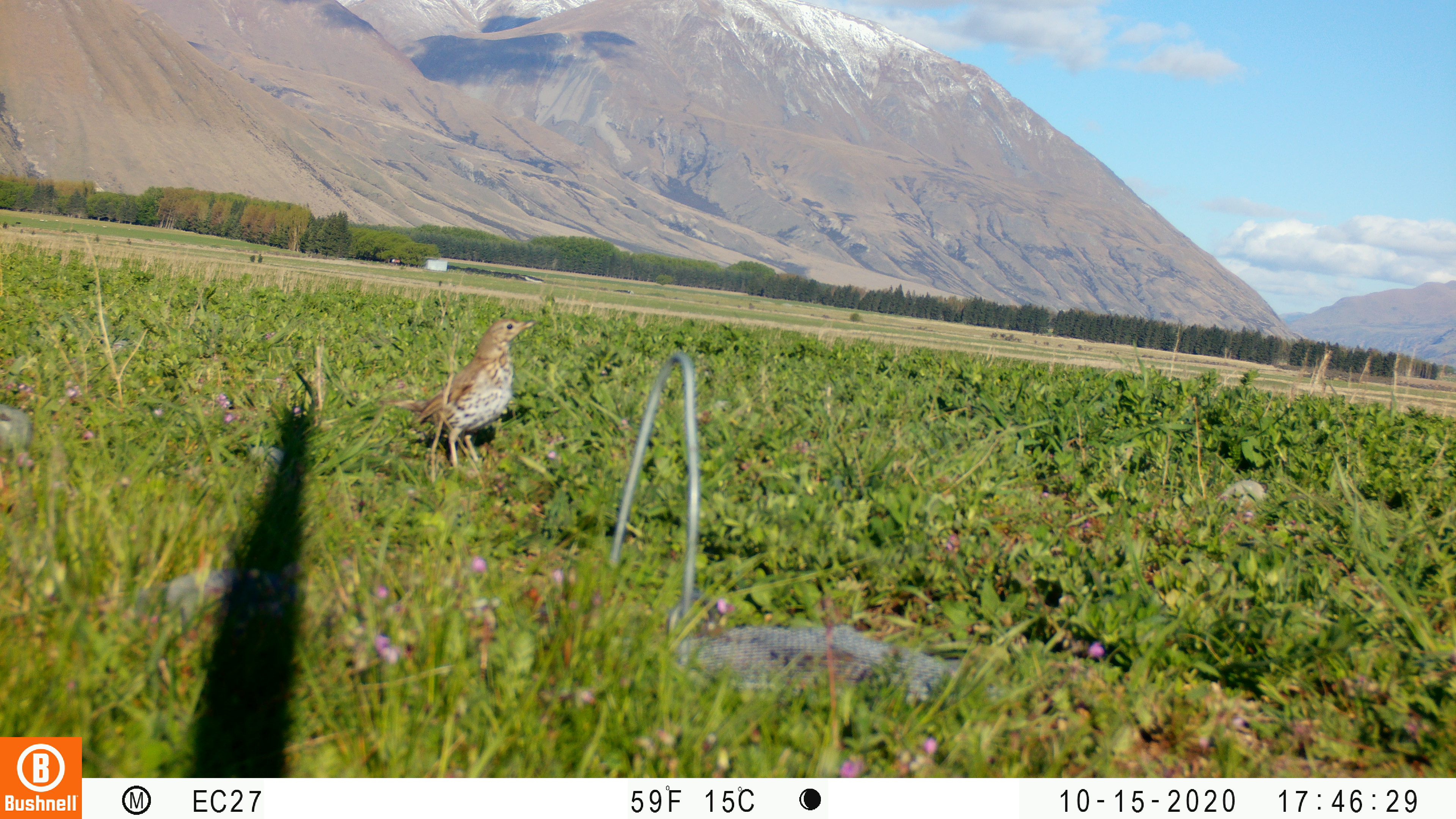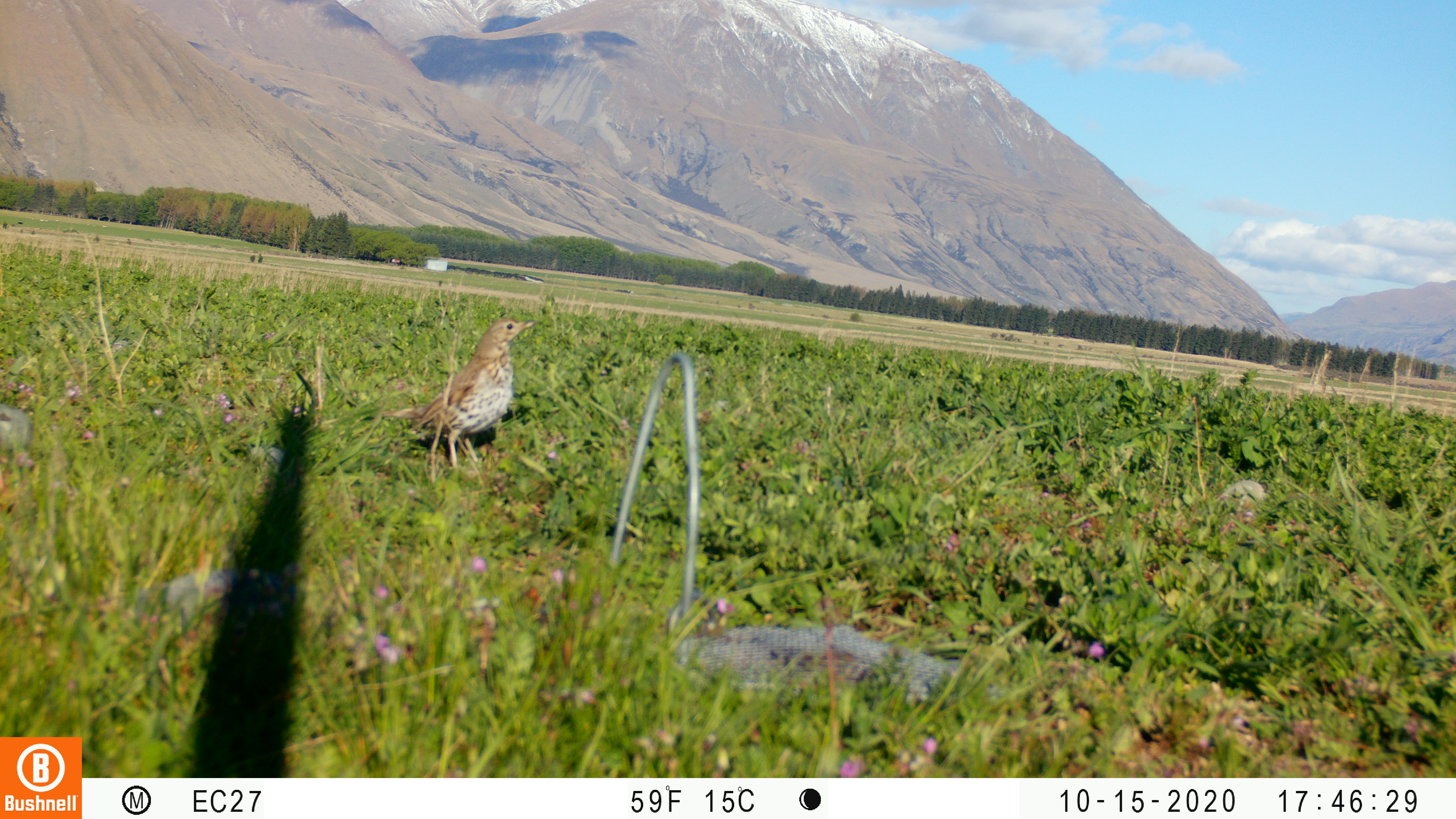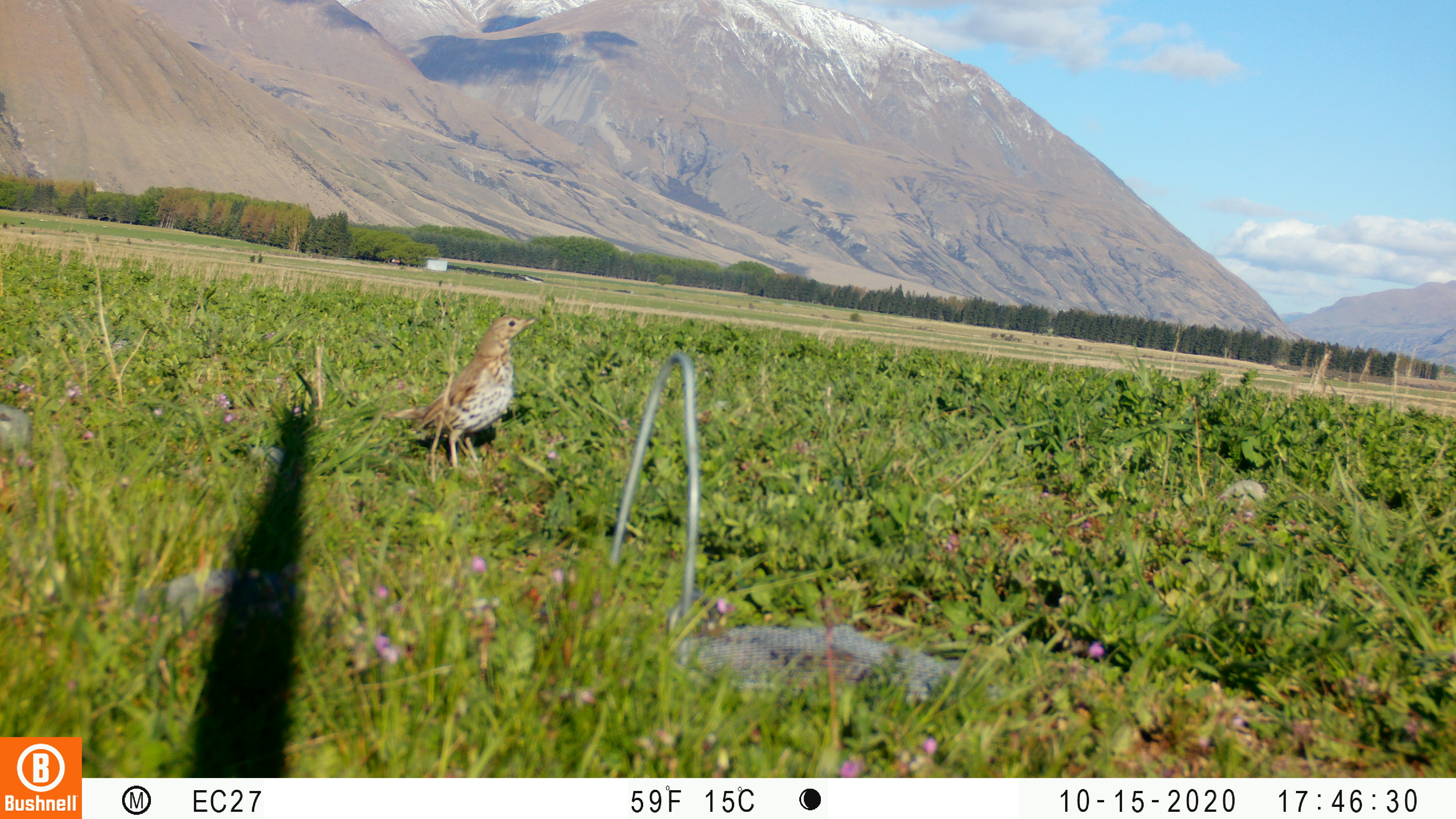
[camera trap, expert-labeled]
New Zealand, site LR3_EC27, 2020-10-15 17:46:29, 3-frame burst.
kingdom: Animalia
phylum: Chordata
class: Aves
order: Passeriformes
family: Turdidae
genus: Turdus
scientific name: Turdus philomelos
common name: song thrush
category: thrush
Thrush (song thrush) (Turdus philomelos).